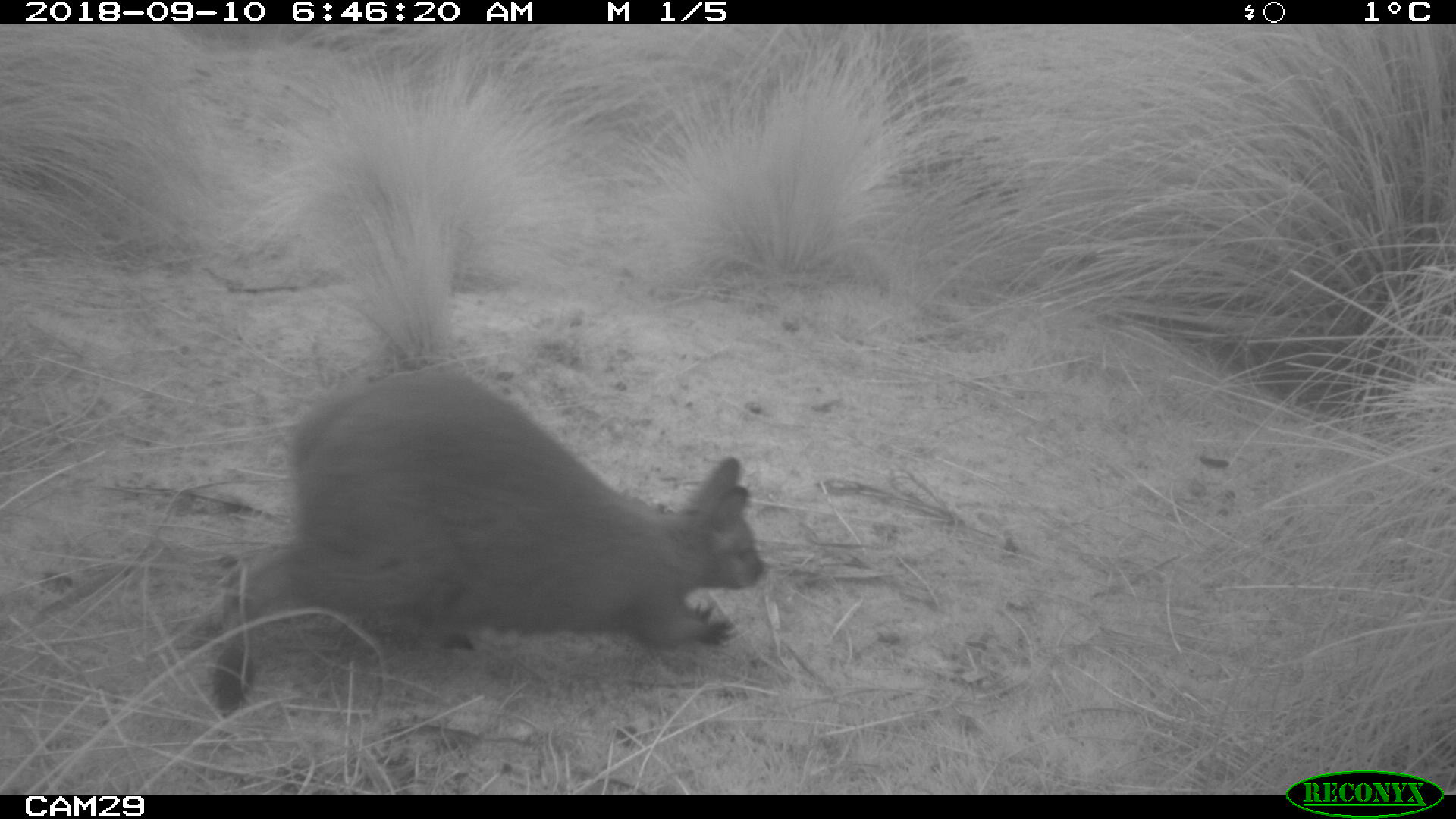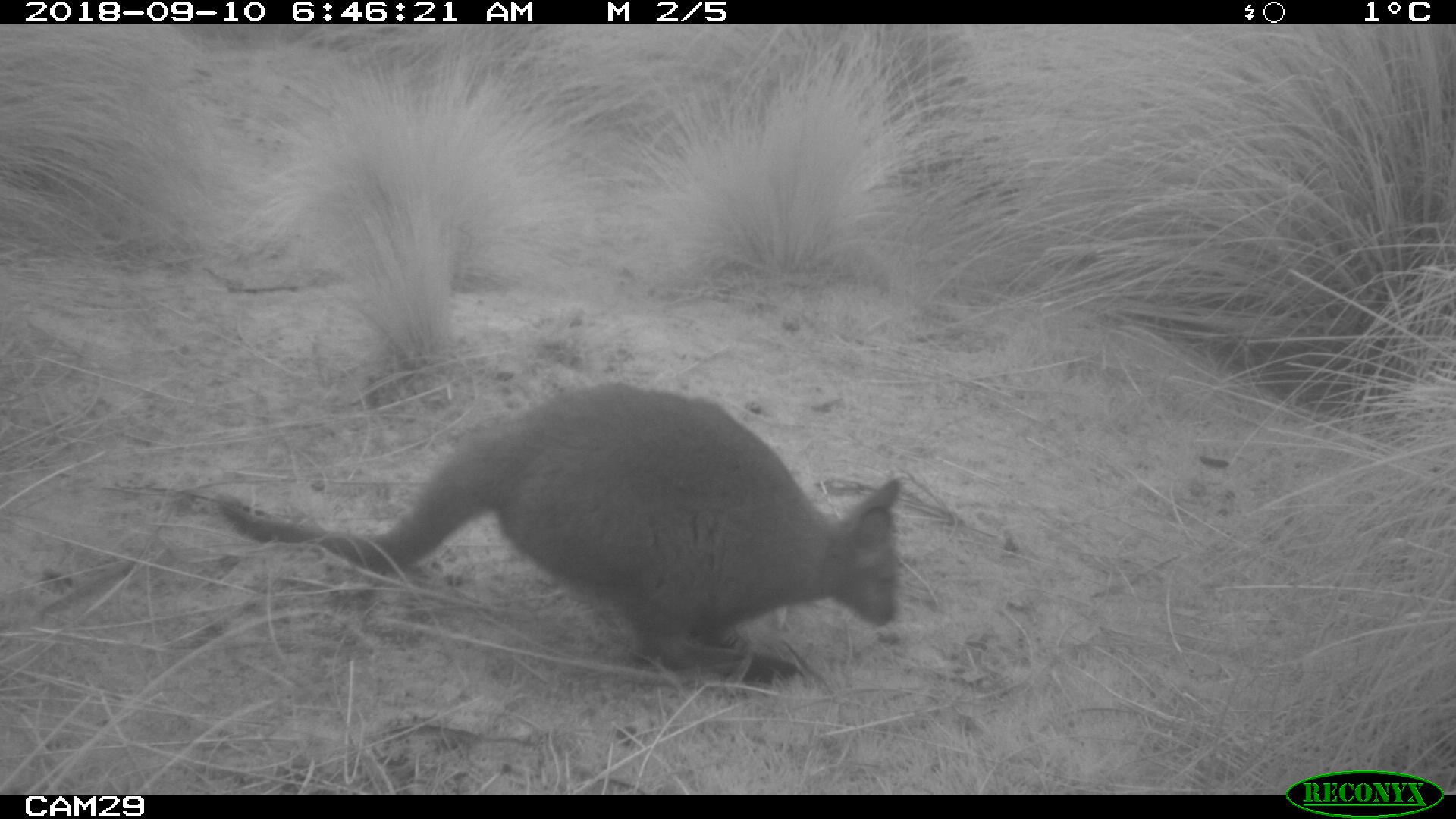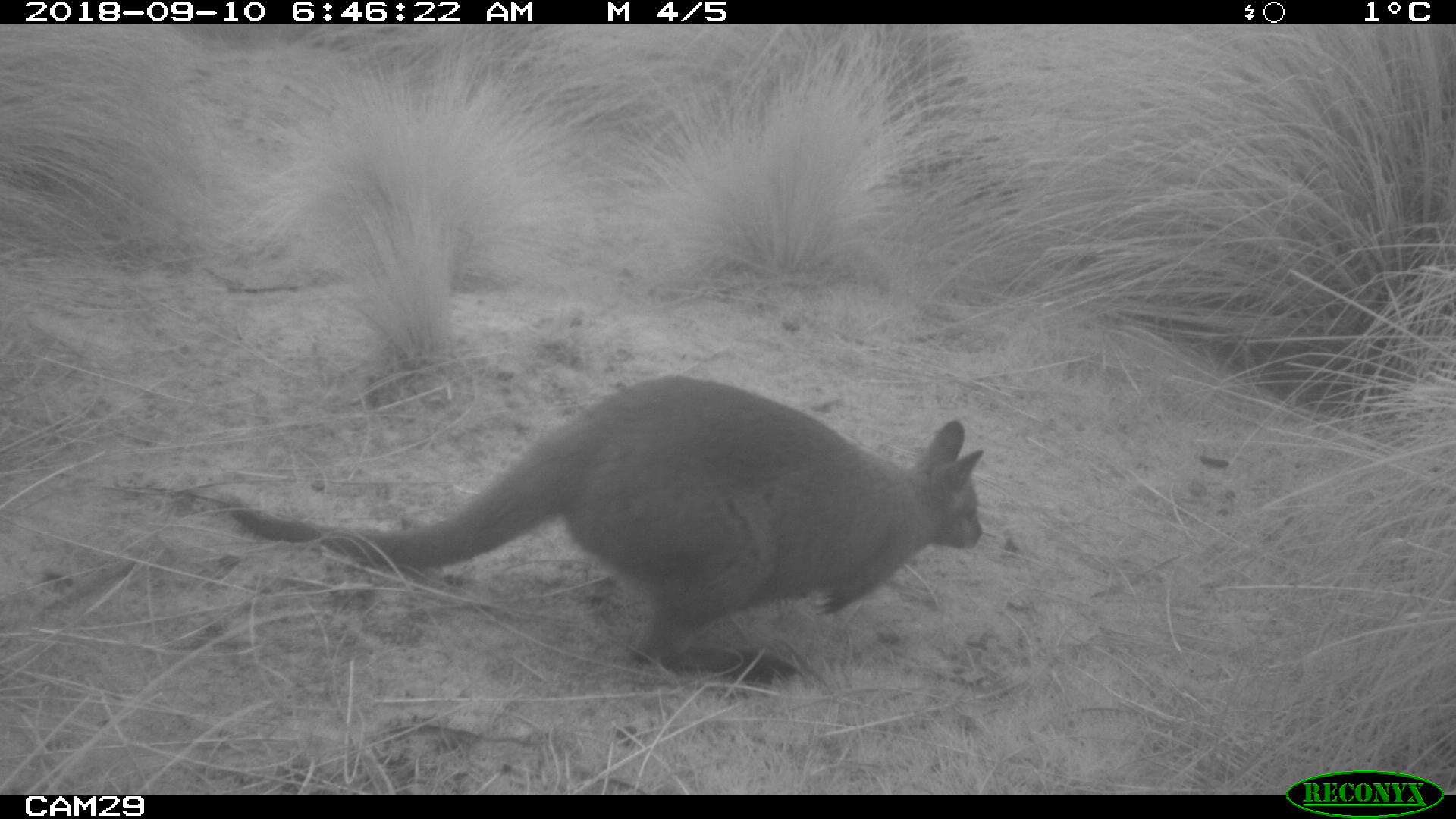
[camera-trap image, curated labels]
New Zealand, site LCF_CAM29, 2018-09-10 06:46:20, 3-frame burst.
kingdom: Animalia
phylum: Chordata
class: Mammalia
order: Diprotodontia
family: Macropodidae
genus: Notamacropus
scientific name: Notamacropus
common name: wallaby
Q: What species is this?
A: Wallaby (Notamacropus).